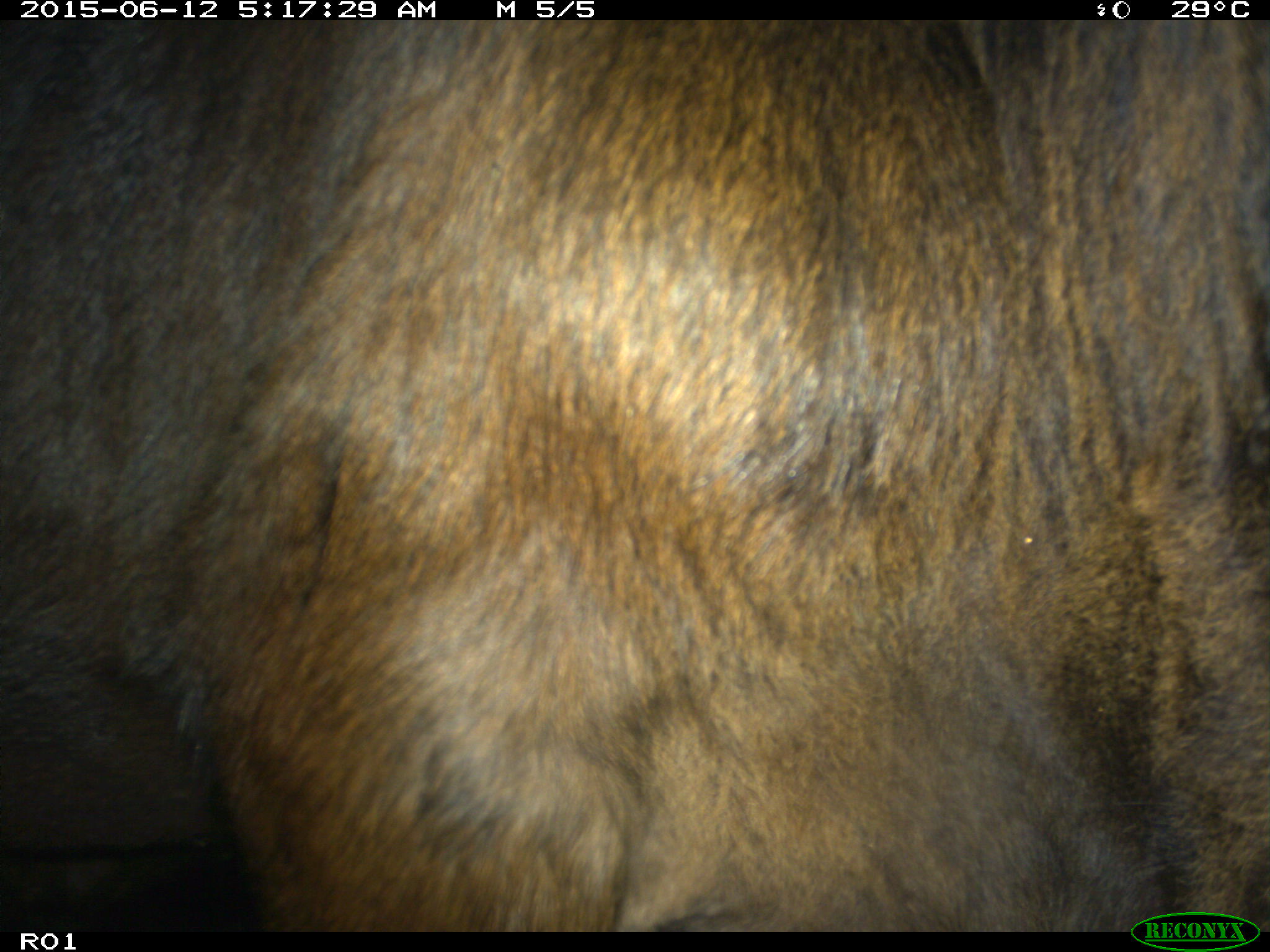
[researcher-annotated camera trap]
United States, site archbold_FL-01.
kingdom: Animalia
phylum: Chordata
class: Mammalia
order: Artiodactyla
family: Bovidae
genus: Bos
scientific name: Bos taurus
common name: domestic cow